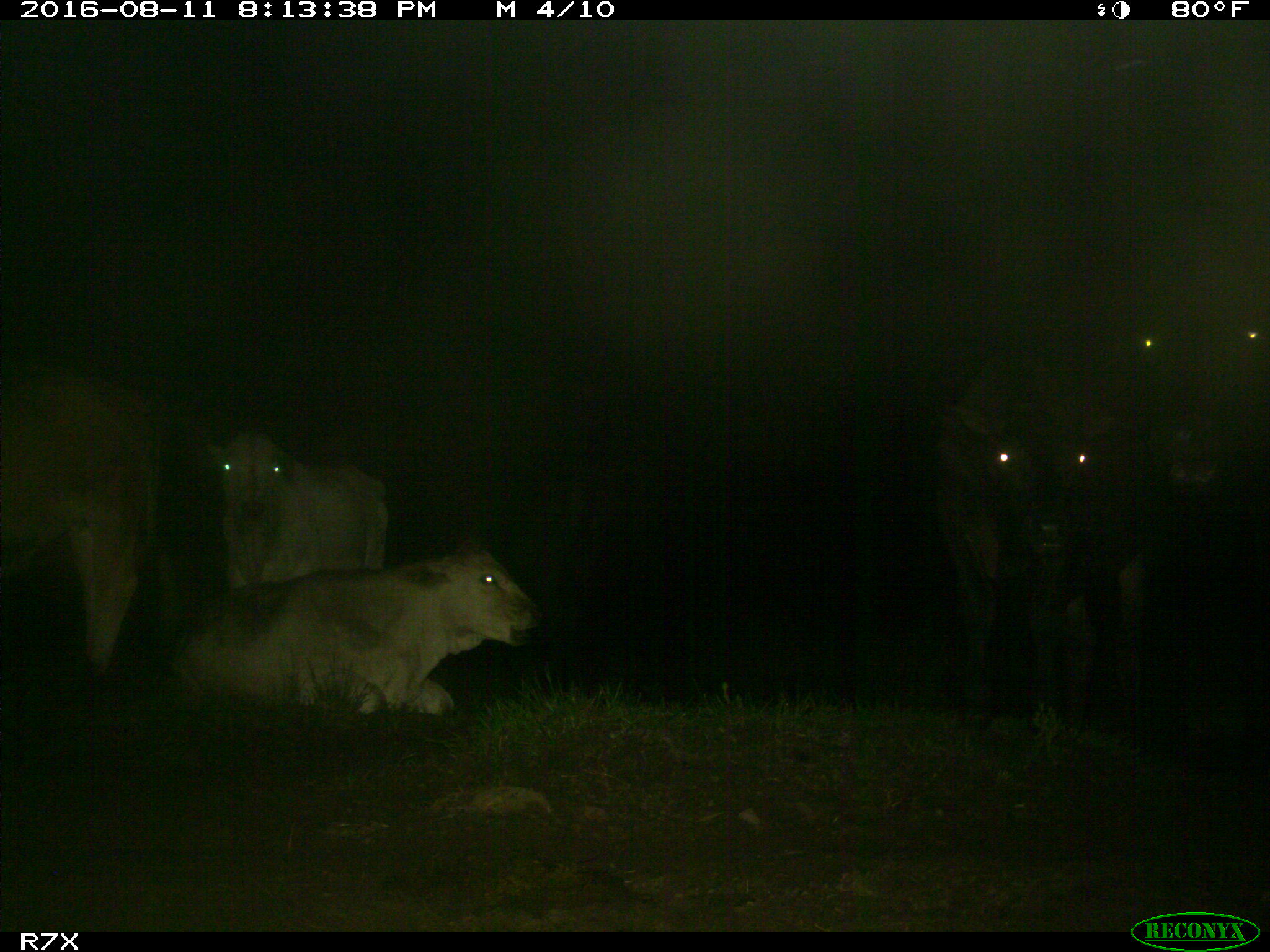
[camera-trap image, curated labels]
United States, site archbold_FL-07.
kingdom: Animalia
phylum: Chordata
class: Mammalia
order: Artiodactyla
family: Bovidae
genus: Bos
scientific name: Bos taurus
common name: domestic cow